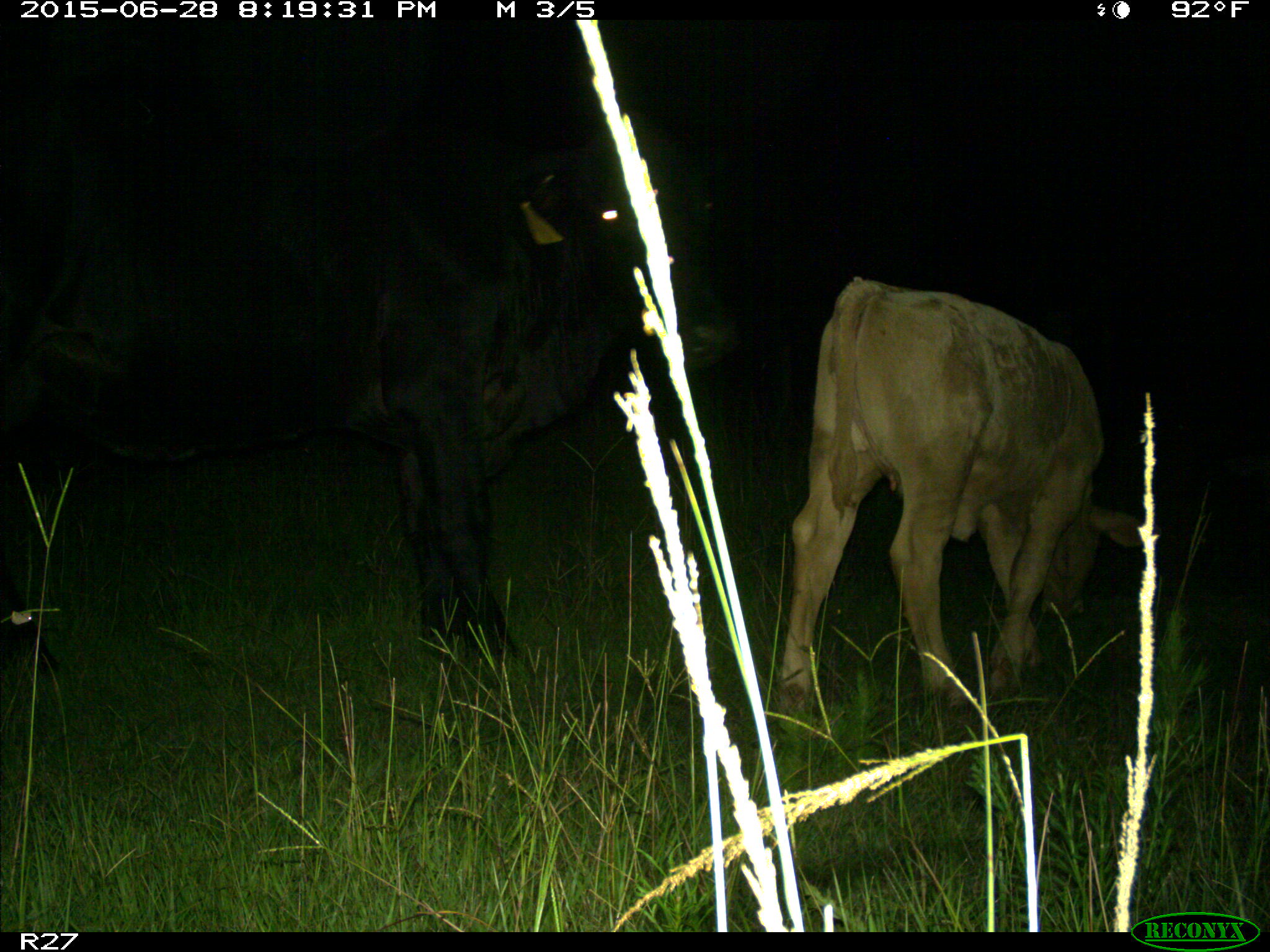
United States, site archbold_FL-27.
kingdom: Animalia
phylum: Chordata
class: Mammalia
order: Artiodactyla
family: Bovidae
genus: Bos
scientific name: Bos taurus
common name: domestic cow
Bos taurus (domestic cow).